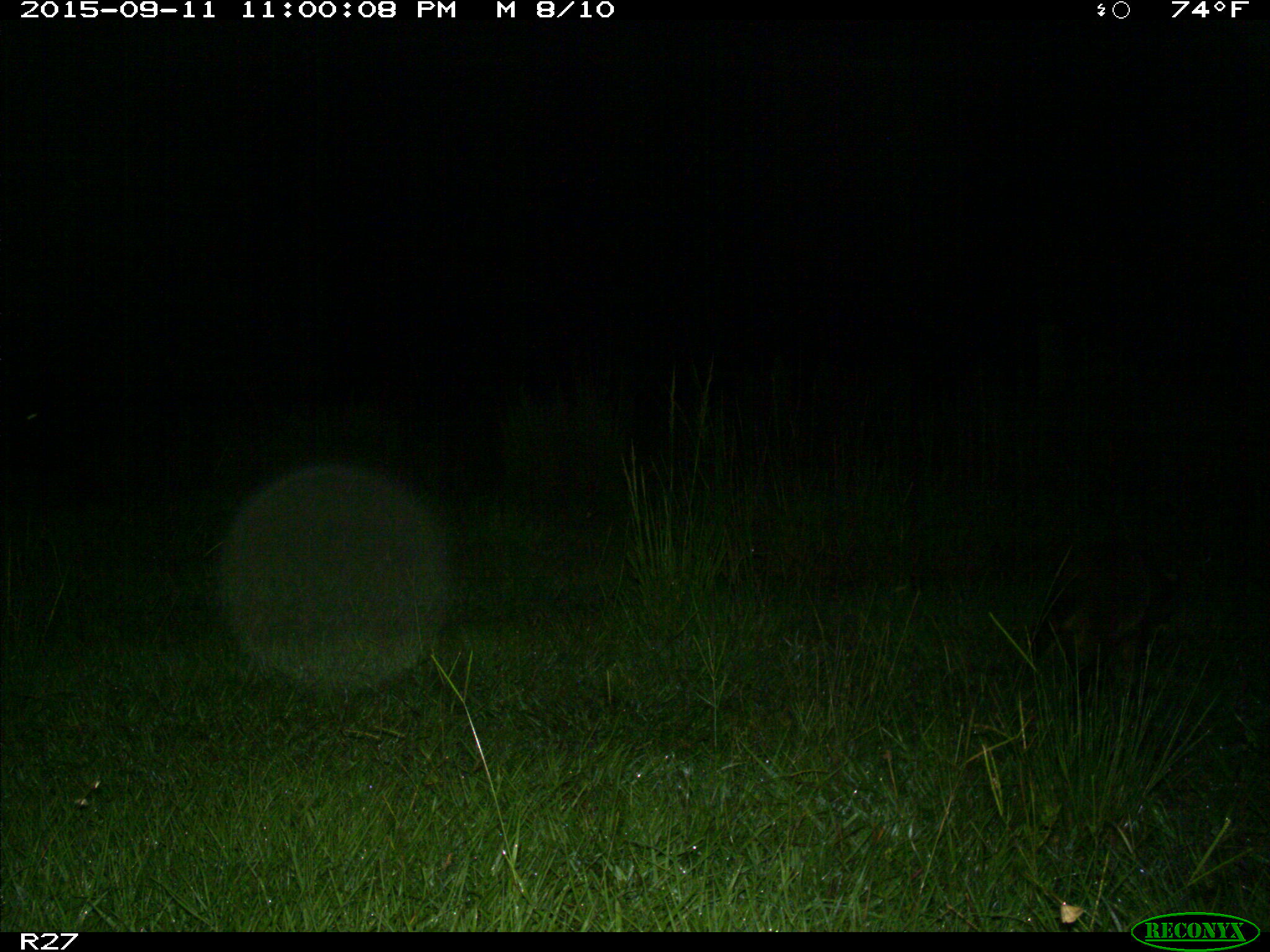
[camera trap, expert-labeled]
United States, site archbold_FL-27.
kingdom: Animalia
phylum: Chordata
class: Mammalia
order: Carnivora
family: Procyonidae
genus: Procyon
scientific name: Procyon lotor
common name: common raccoon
Procyon lotor (common raccoon).